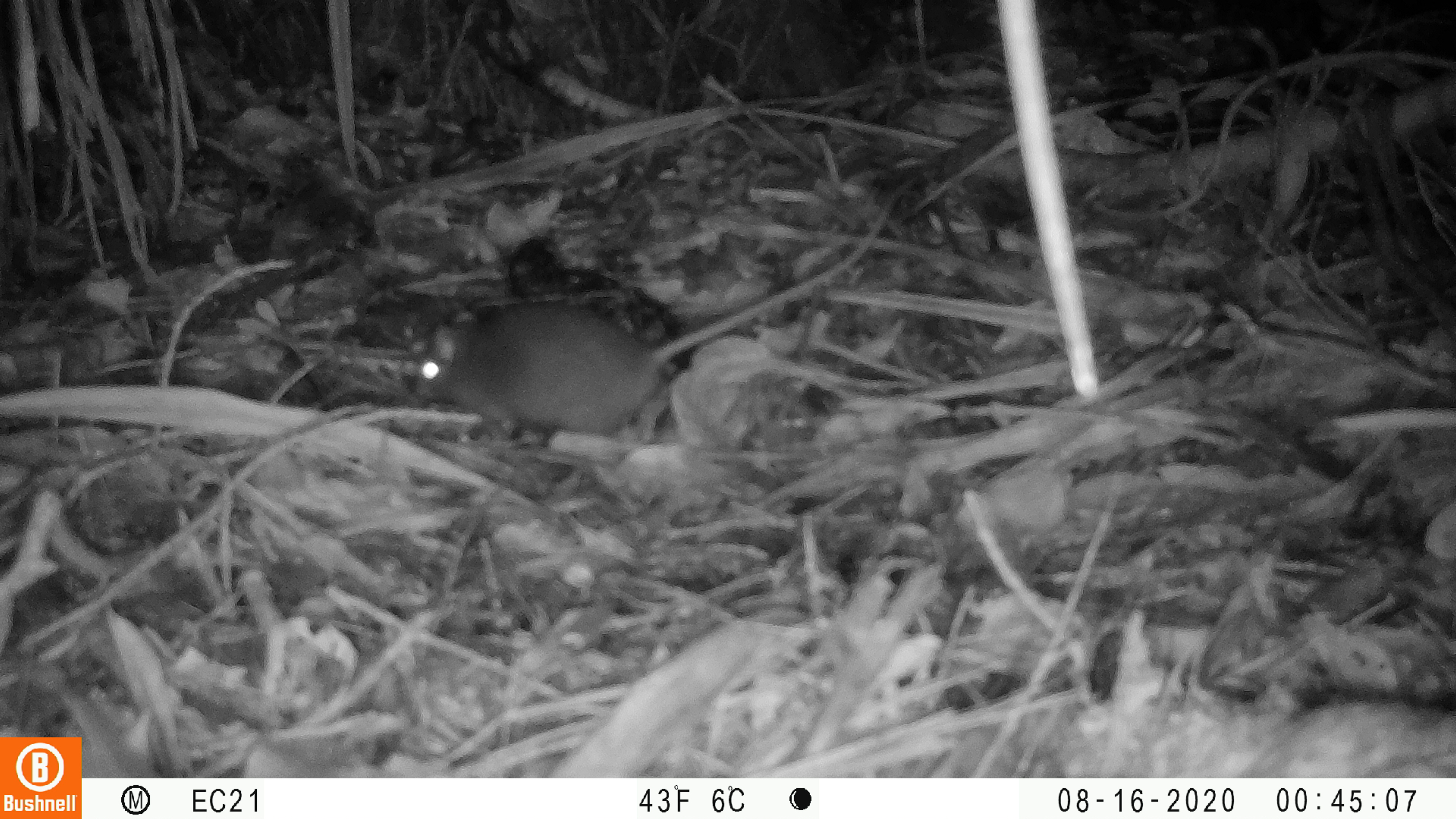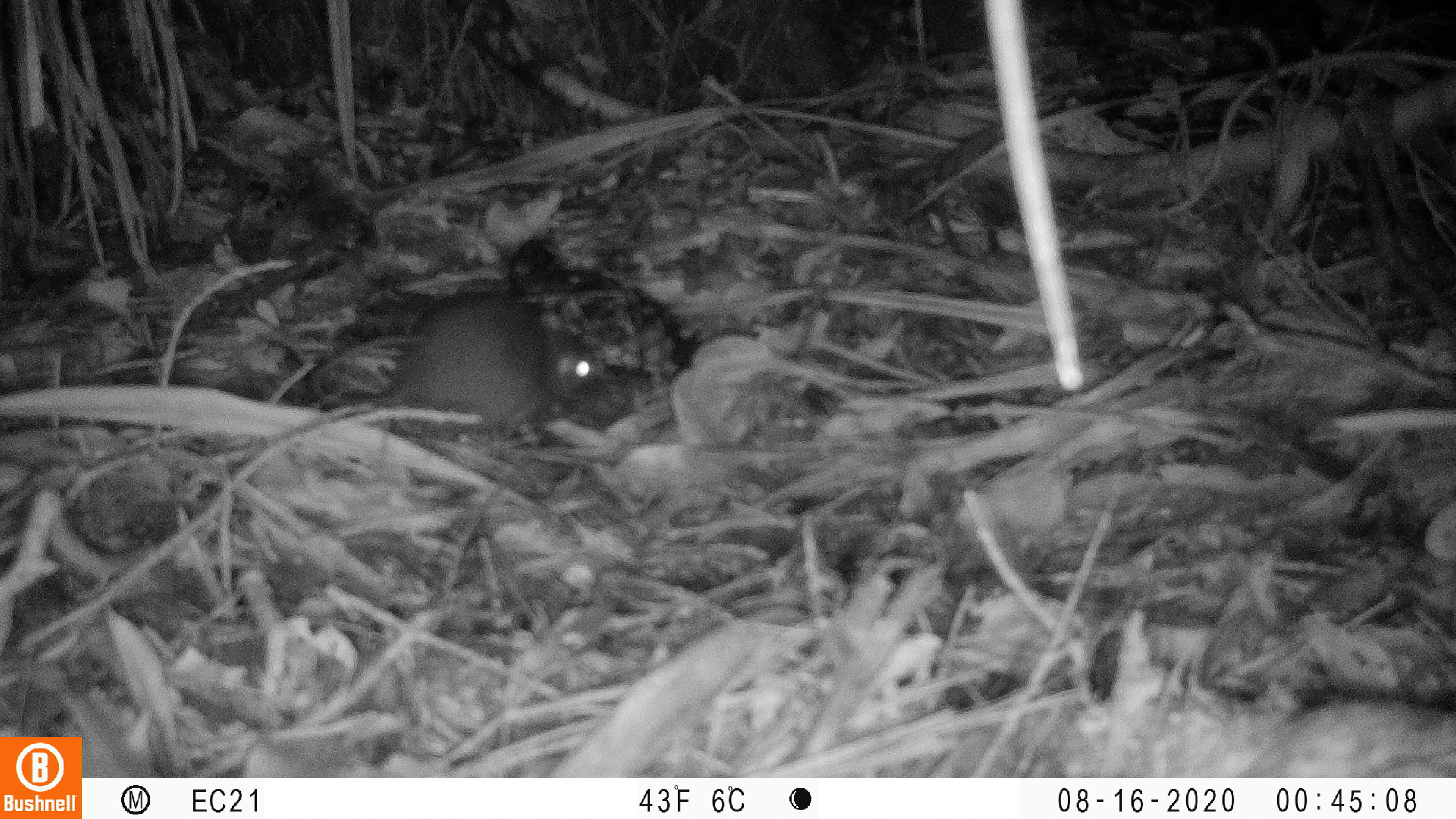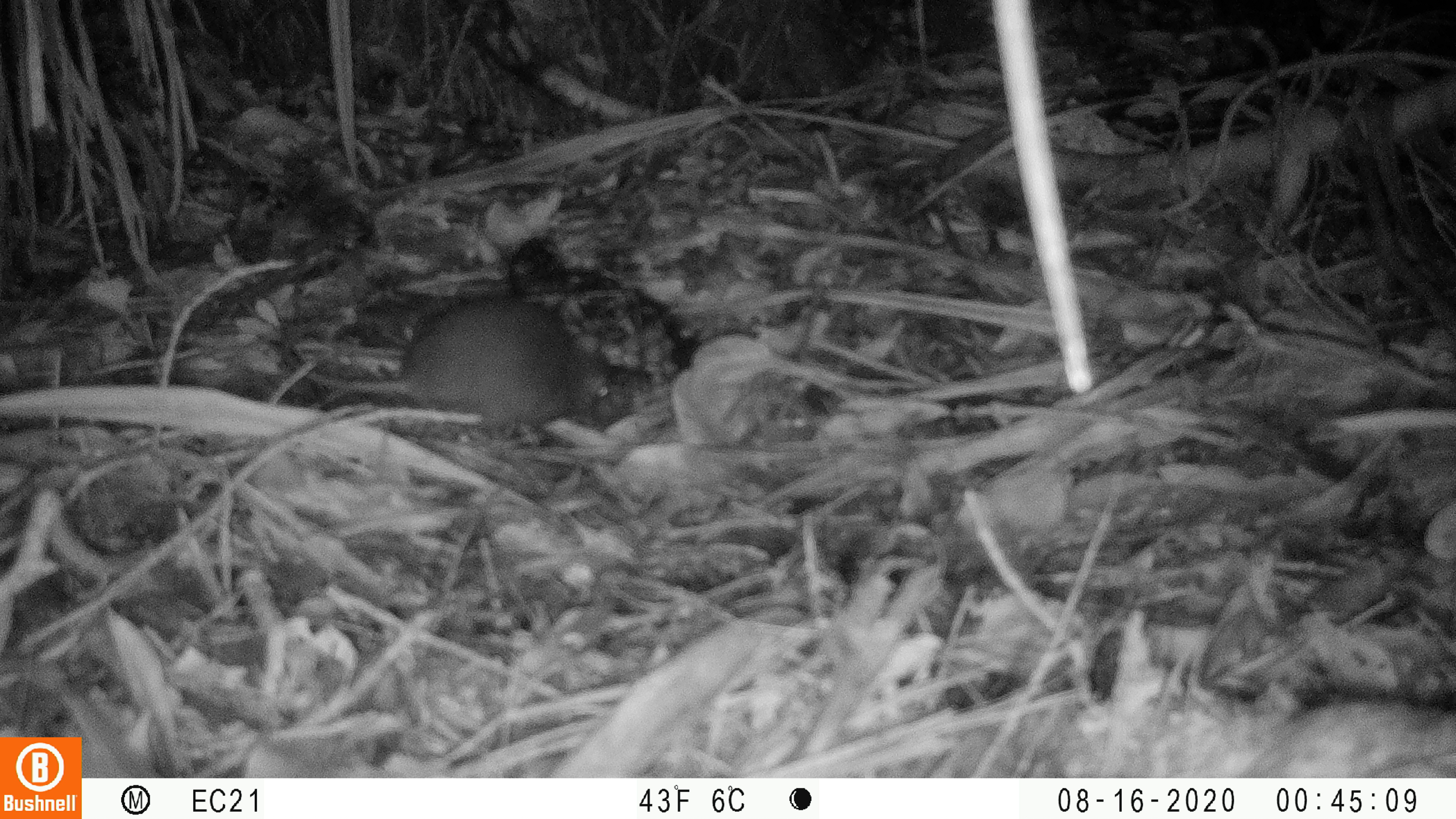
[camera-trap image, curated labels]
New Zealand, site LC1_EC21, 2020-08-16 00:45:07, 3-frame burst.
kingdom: Animalia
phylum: Chordata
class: Mammalia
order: Rodentia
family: Muridae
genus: Rattus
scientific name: Rattus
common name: rat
Rat (Rattus).